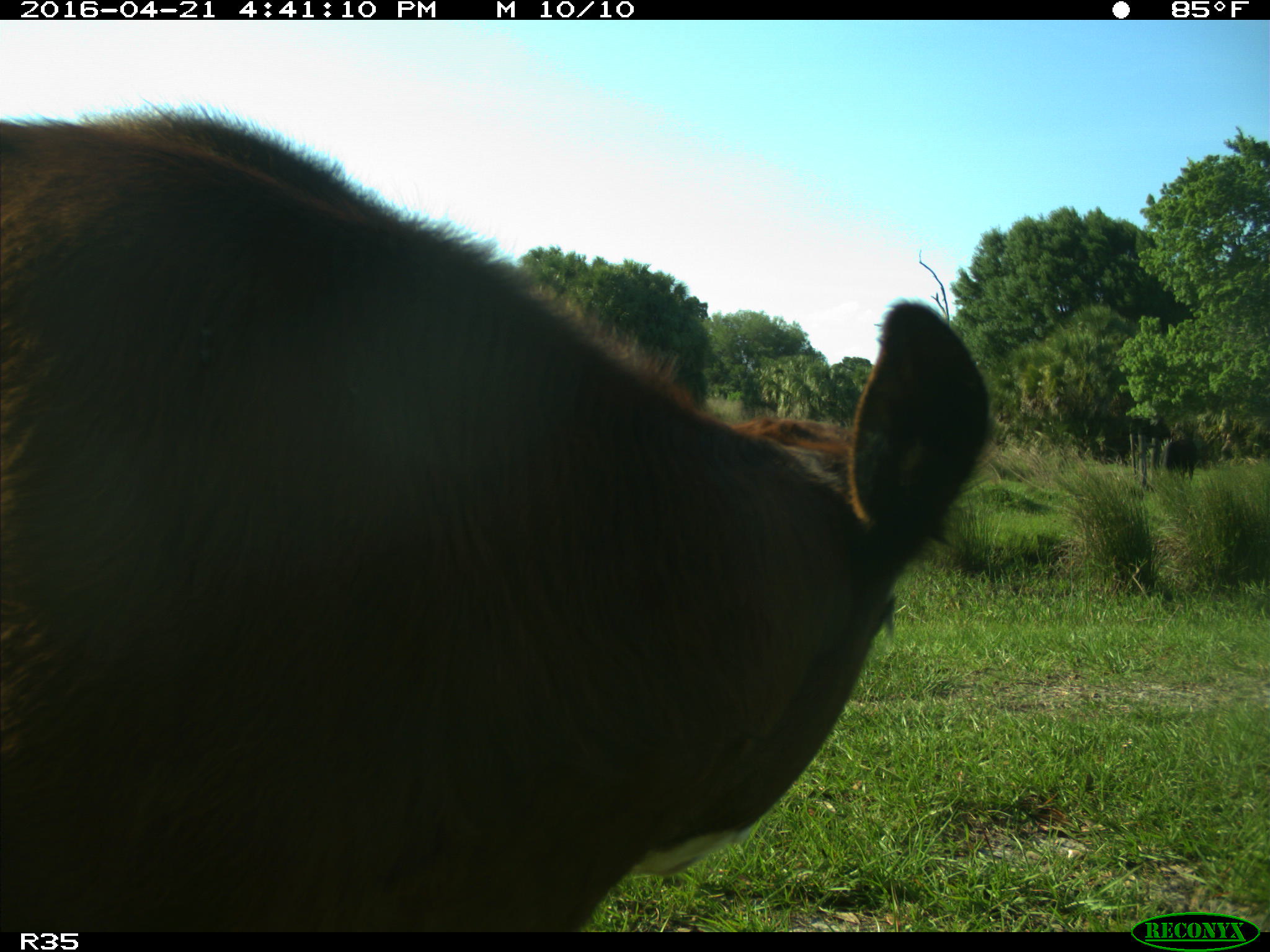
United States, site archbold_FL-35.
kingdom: Animalia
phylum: Chordata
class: Mammalia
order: Artiodactyla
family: Bovidae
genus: Bos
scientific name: Bos taurus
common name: domestic cow